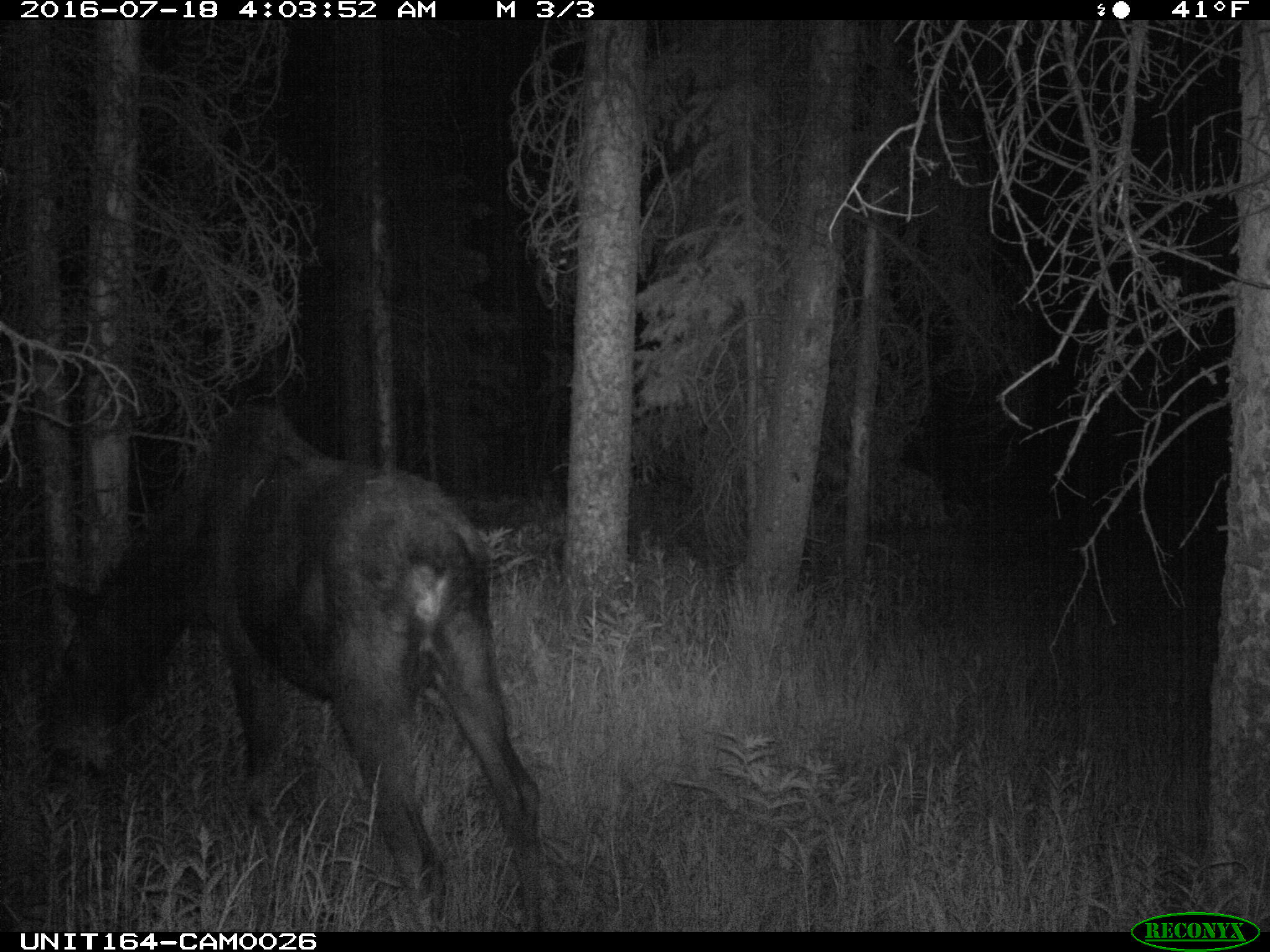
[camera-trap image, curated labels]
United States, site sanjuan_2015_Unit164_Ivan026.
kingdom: Animalia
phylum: Chordata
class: Mammalia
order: Artiodactyla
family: Cervidae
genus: Alces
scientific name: Alces alces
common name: moose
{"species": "Alces alces (moose)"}